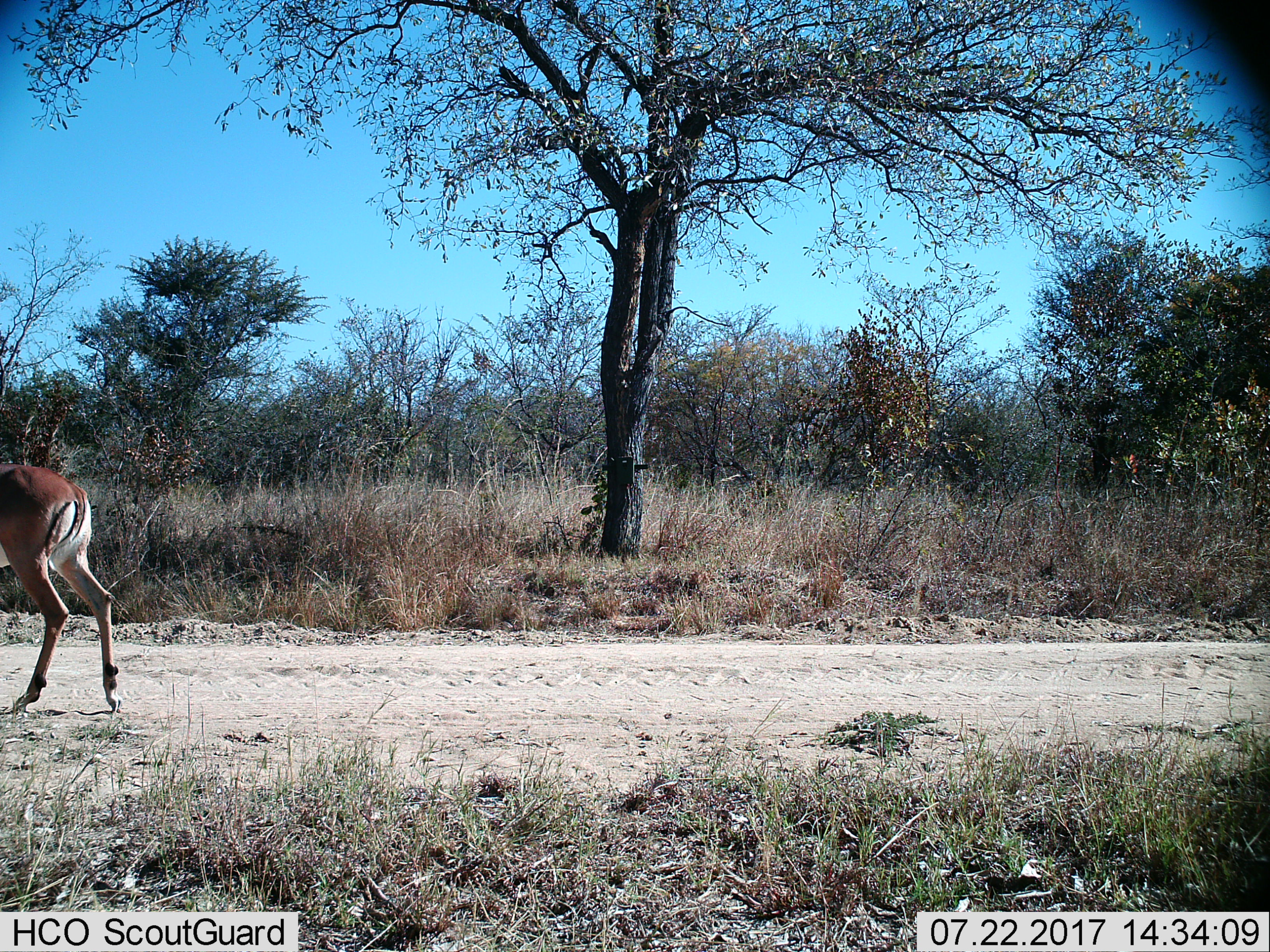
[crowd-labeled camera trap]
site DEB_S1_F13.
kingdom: Animalia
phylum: Chordata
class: Mammalia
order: Artiodactyla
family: Bovidae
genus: Aepyceros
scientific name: Aepyceros melampus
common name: impala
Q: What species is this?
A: Impala (Aepyceros melampus).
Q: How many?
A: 1.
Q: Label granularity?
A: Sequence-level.